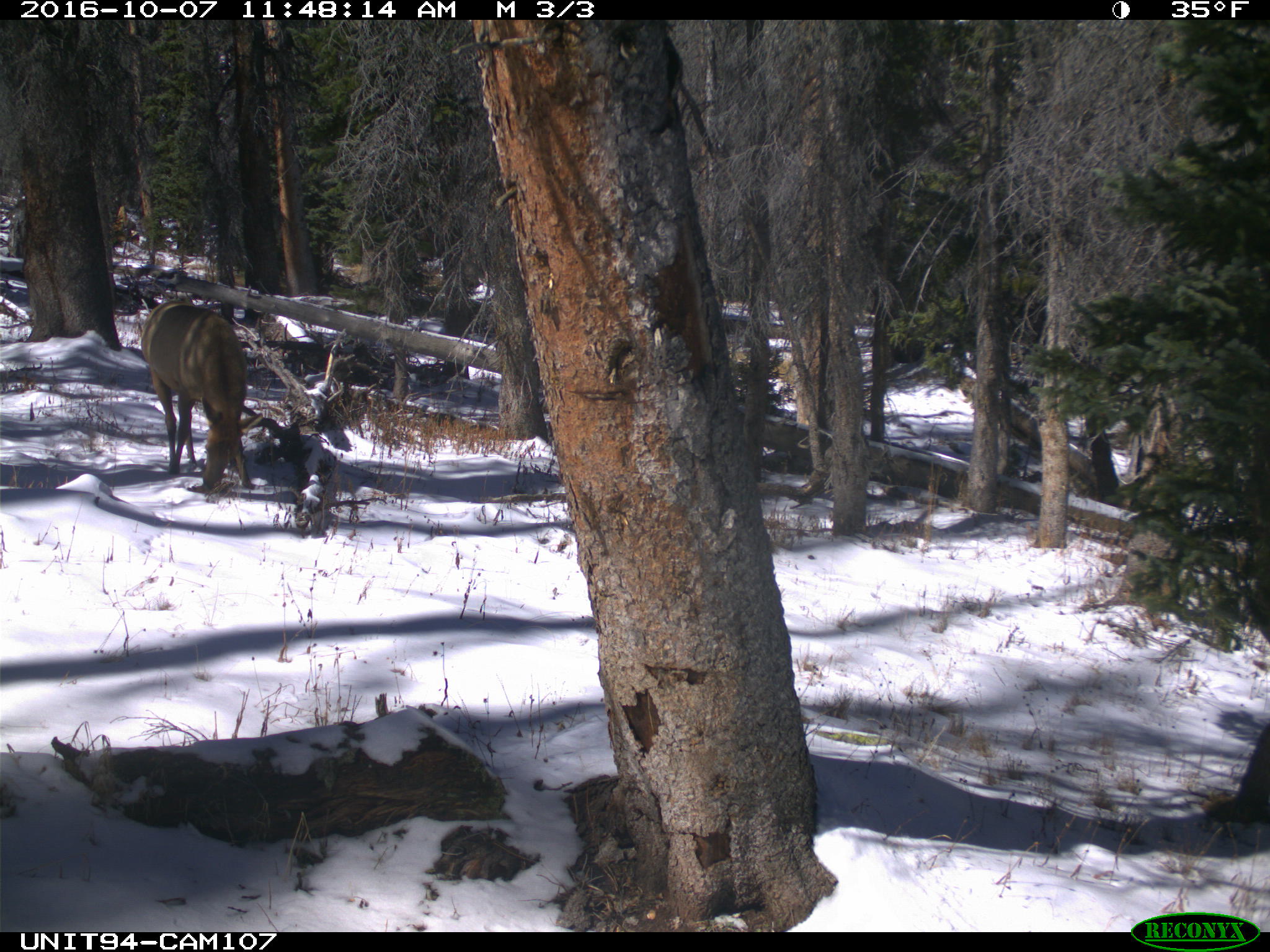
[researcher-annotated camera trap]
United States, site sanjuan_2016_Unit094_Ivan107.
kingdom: Animalia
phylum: Chordata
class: Mammalia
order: Artiodactyla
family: Cervidae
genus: Cervus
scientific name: Cervus elaphus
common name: red deer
Cervus elaphus (red deer).